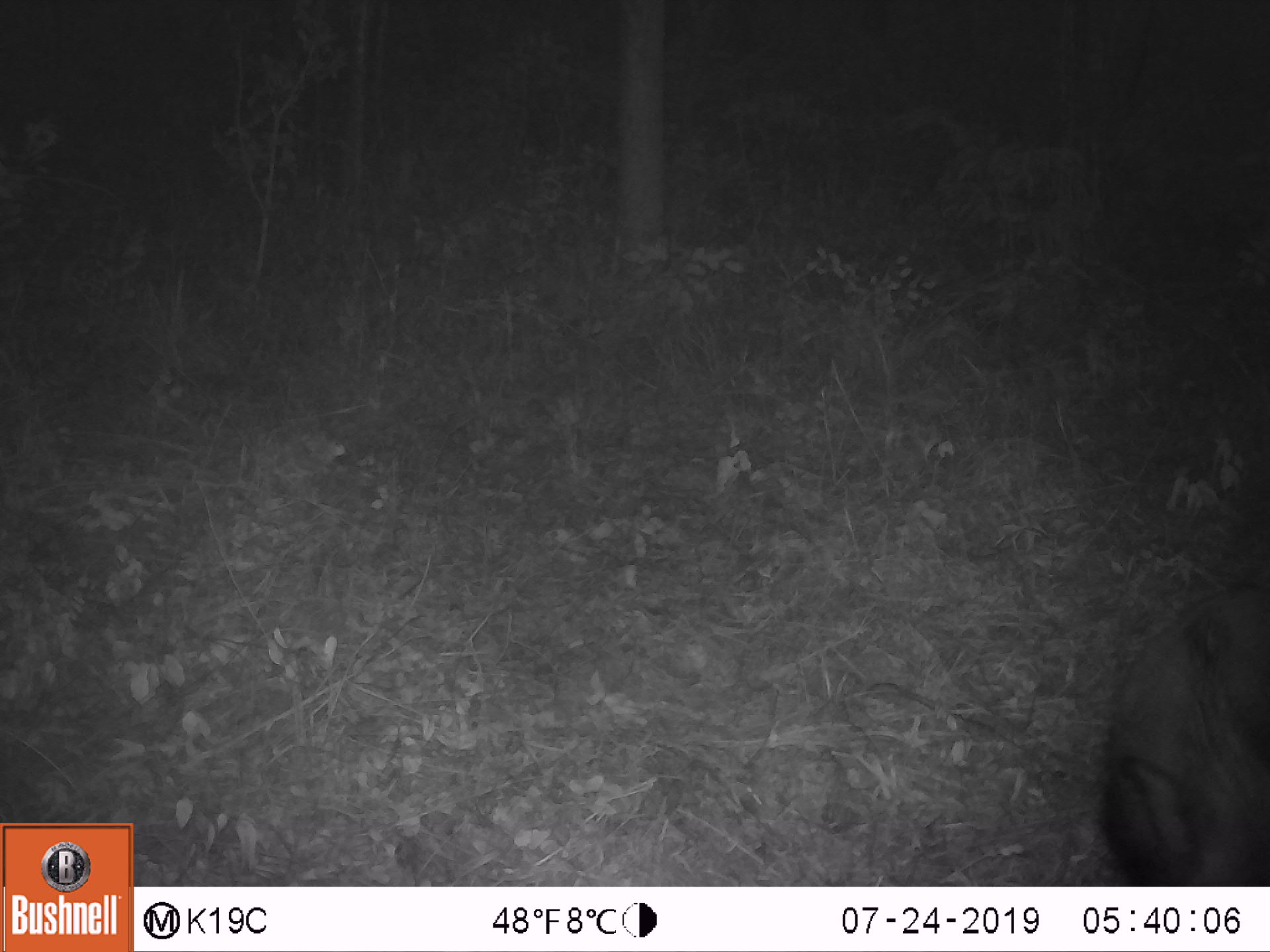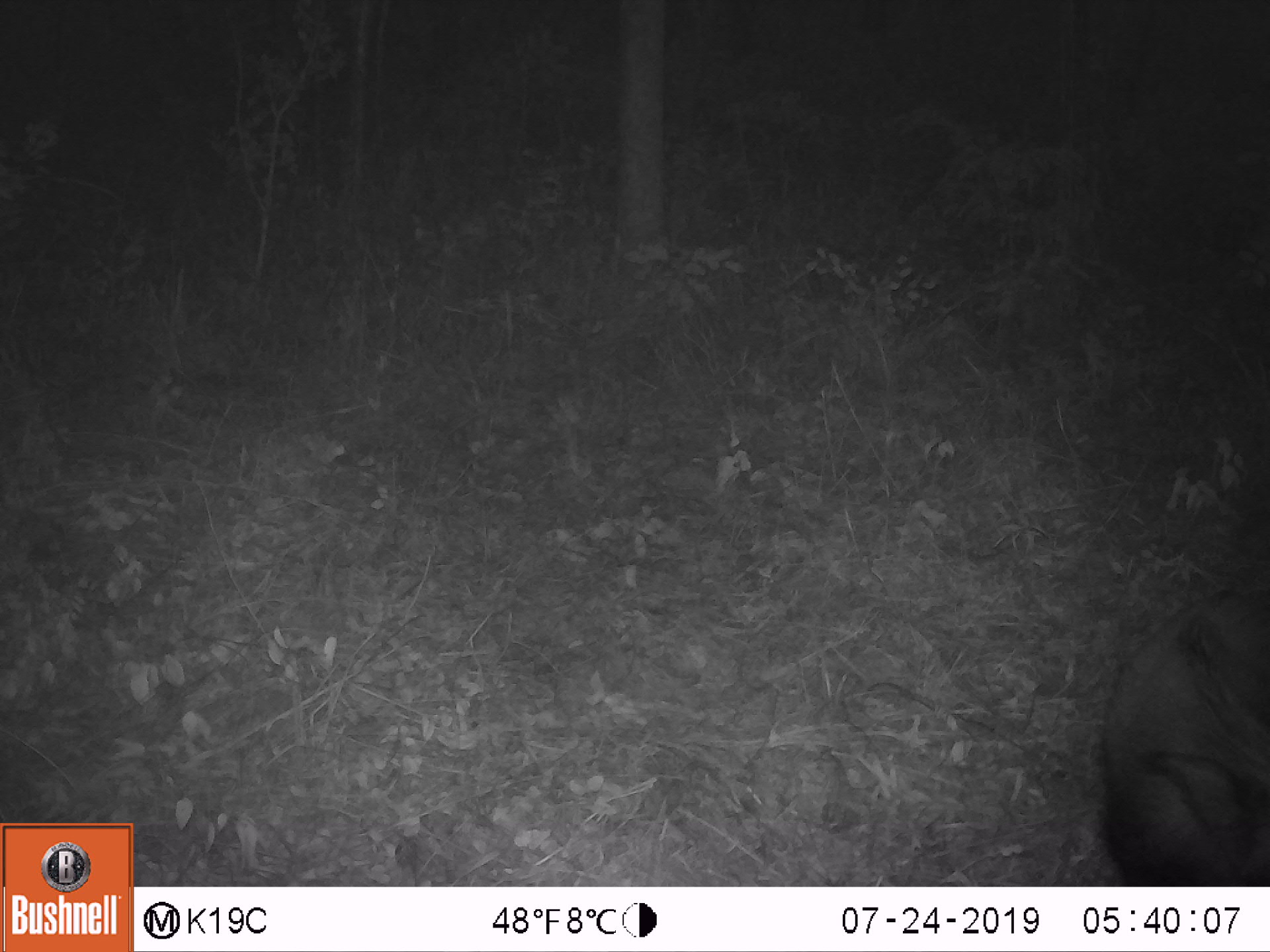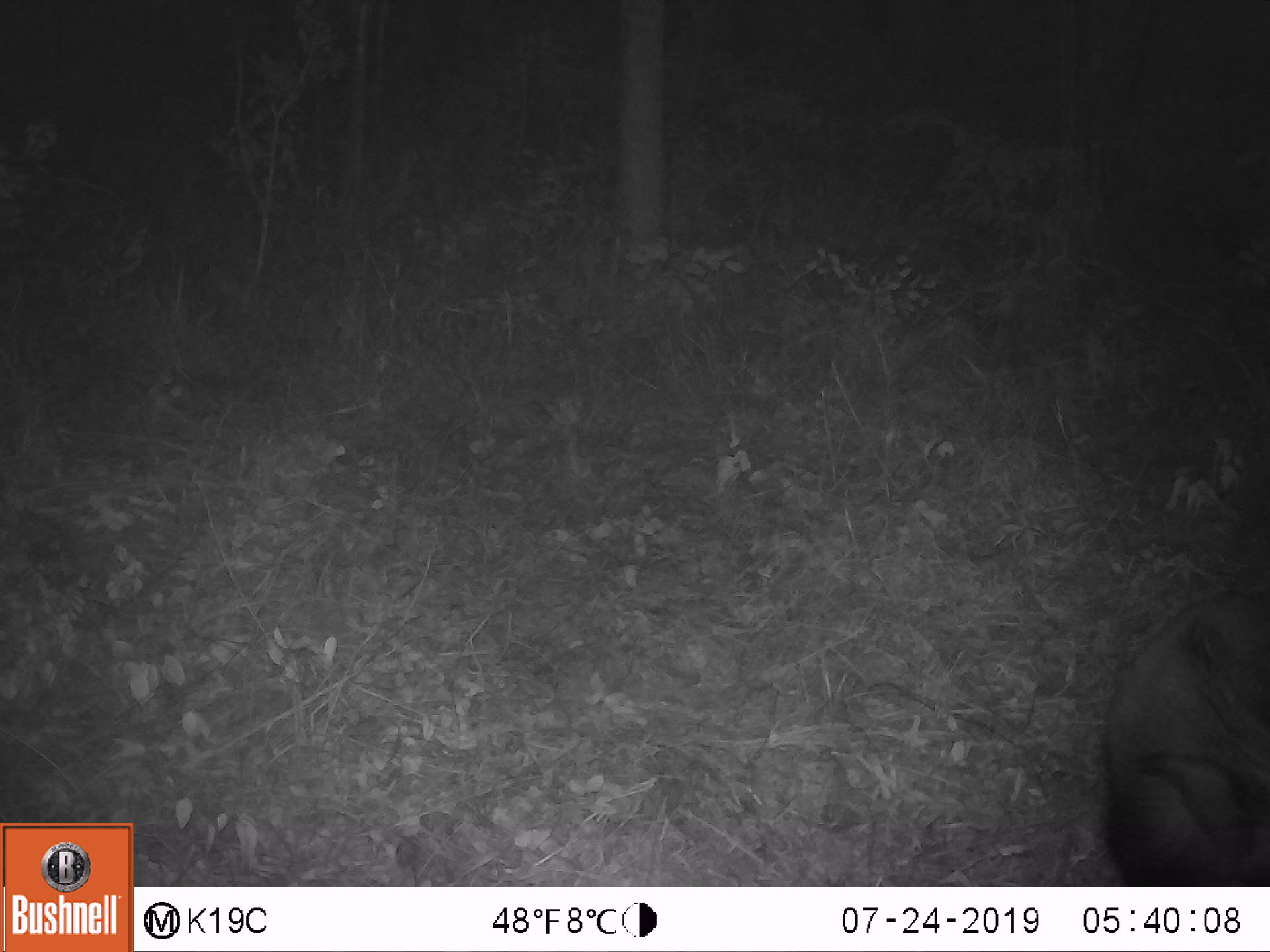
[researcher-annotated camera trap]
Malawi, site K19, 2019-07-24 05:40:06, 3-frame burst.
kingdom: Animalia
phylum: Chordata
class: Mammalia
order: Artiodactyla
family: Suidae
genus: Potamochoerus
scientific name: Potamochoerus larvatus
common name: bushpig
Bushpig (Potamochoerus larvatus), count 1.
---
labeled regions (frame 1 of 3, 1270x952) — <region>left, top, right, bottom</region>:
bushpig: <region>1097, 572, 1266, 880</region>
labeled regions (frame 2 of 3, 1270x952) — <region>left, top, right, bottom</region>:
bushpig: <region>1090, 573, 1264, 880</region>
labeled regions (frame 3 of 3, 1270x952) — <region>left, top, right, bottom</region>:
bushpig: <region>1095, 577, 1268, 882</region>